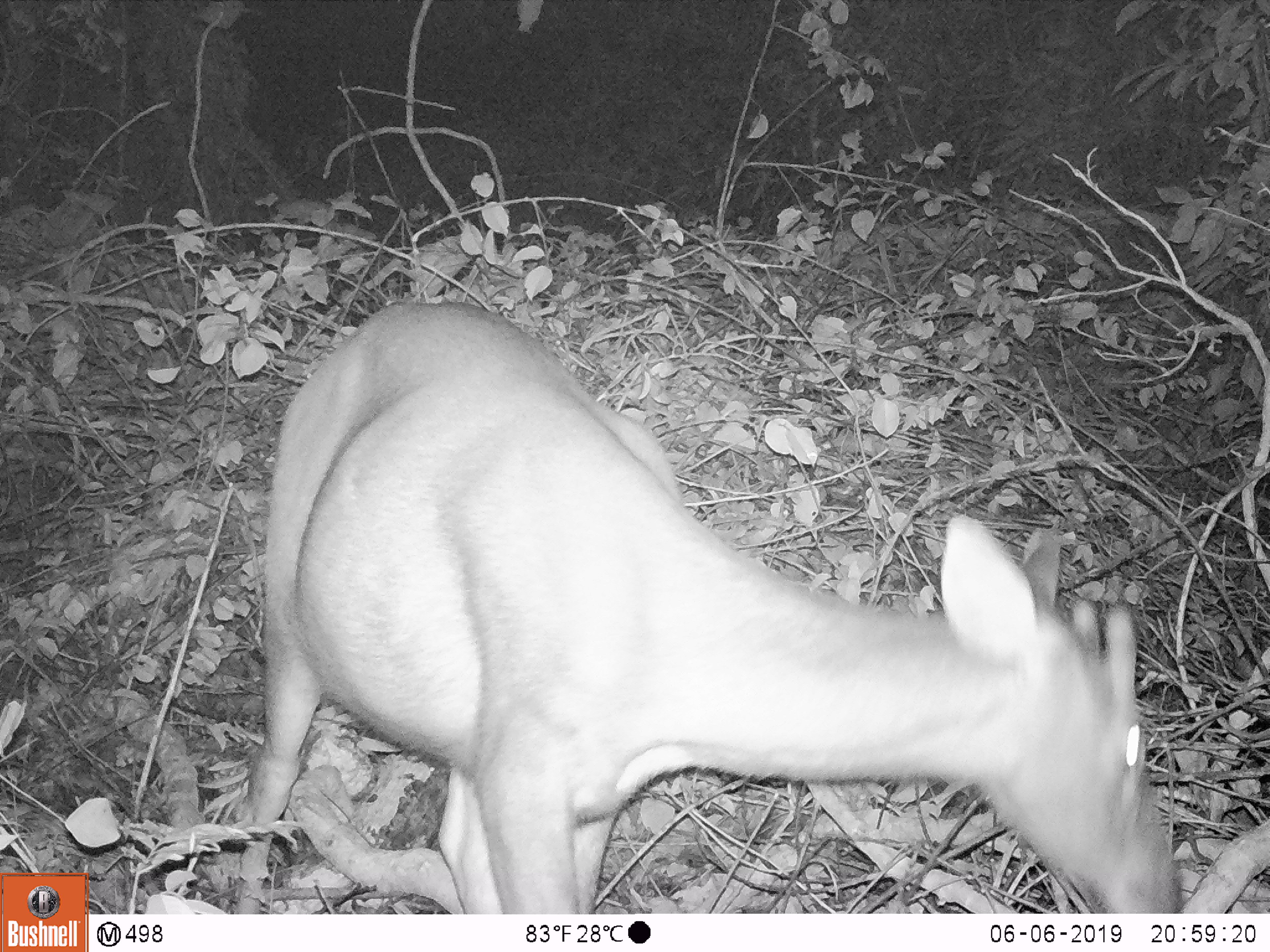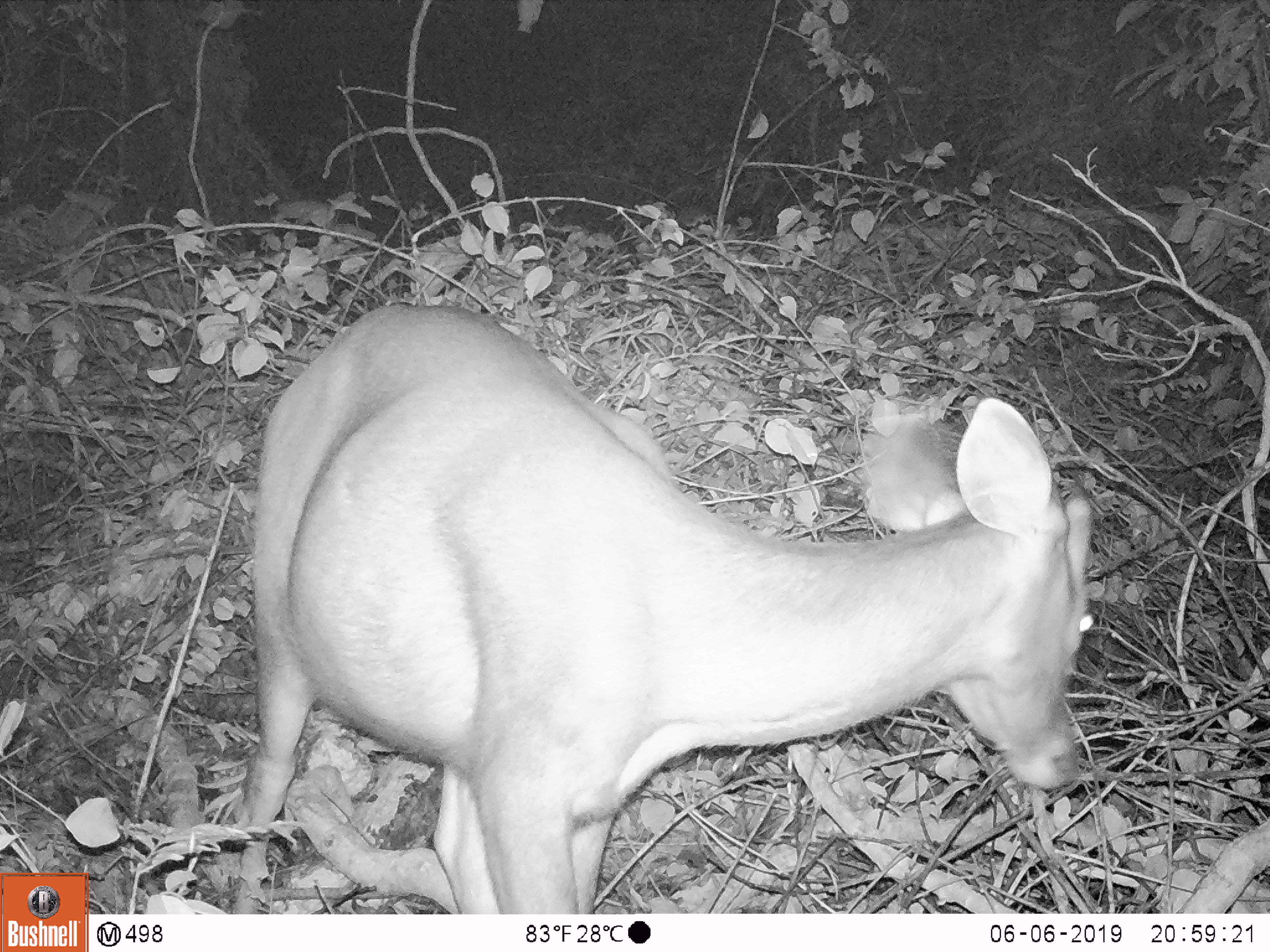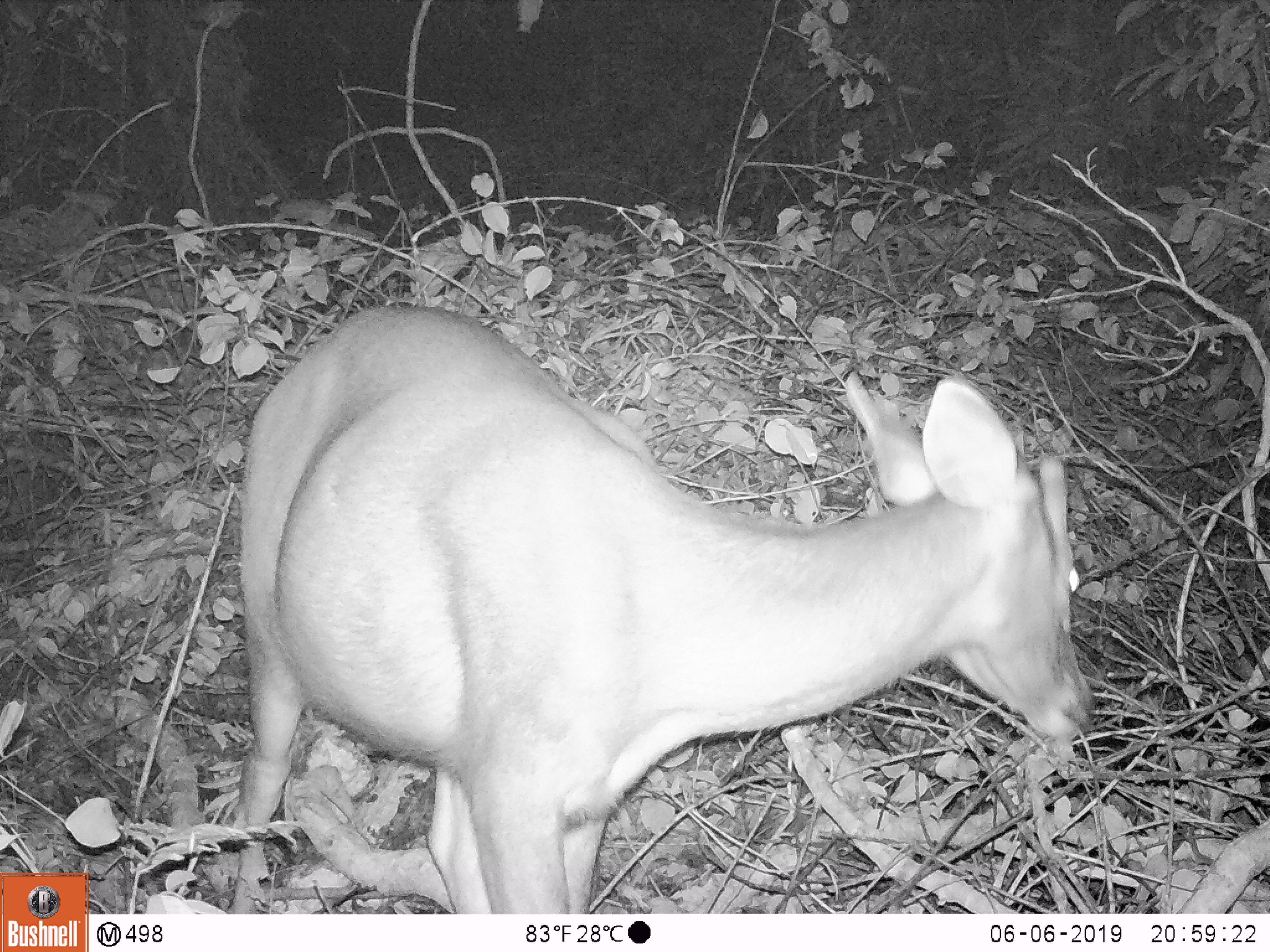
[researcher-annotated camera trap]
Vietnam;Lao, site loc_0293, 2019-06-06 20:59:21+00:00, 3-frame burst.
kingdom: Animalia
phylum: Chordata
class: Mammalia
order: Artiodactyla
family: Cervidae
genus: Rusa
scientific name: Rusa unicolor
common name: sambar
Sambar (Rusa unicolor). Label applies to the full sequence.